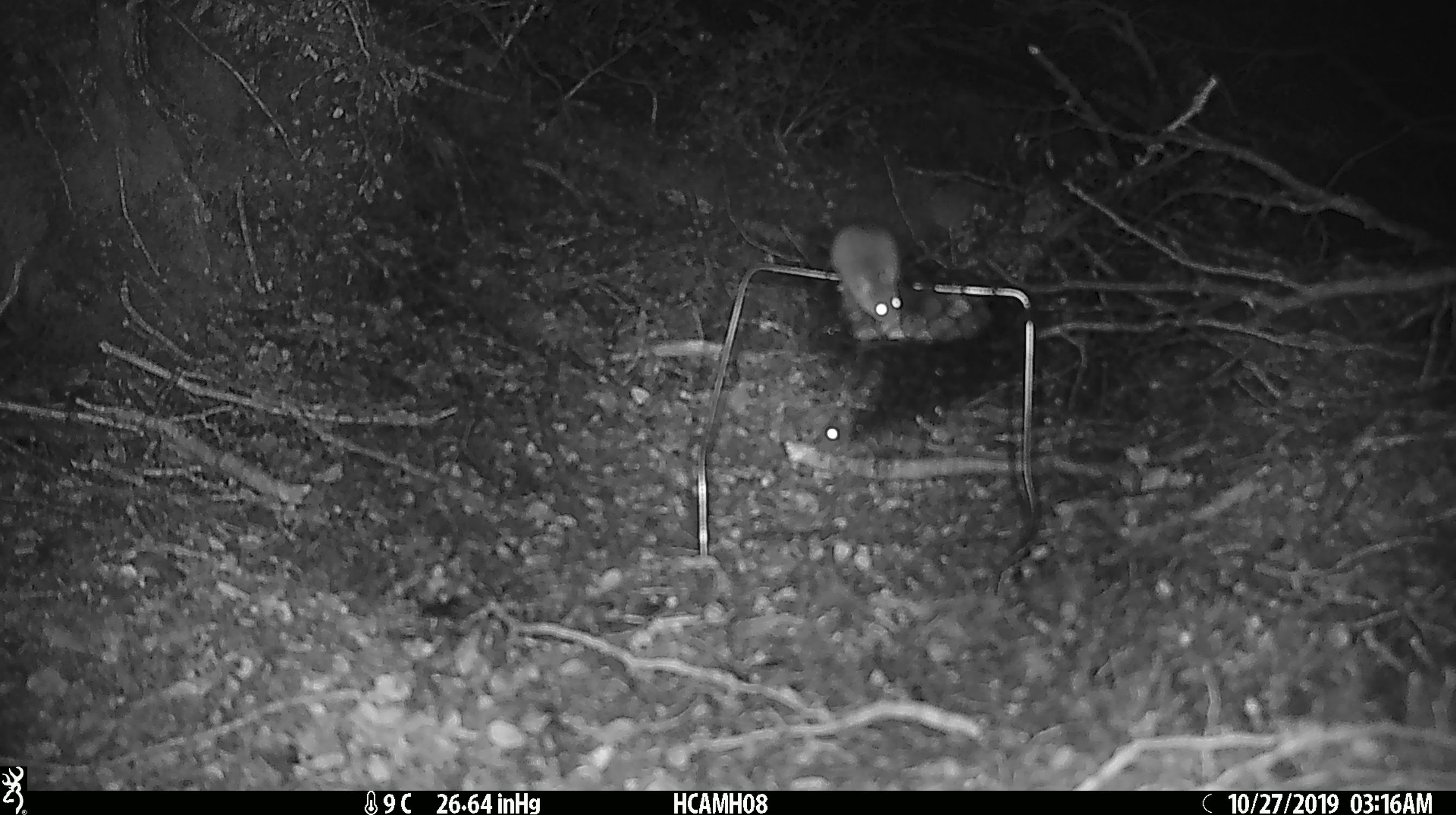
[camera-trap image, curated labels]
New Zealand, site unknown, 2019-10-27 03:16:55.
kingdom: Animalia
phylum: Chordata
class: Mammalia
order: Rodentia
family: Muridae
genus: Mus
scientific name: Mus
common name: mouse